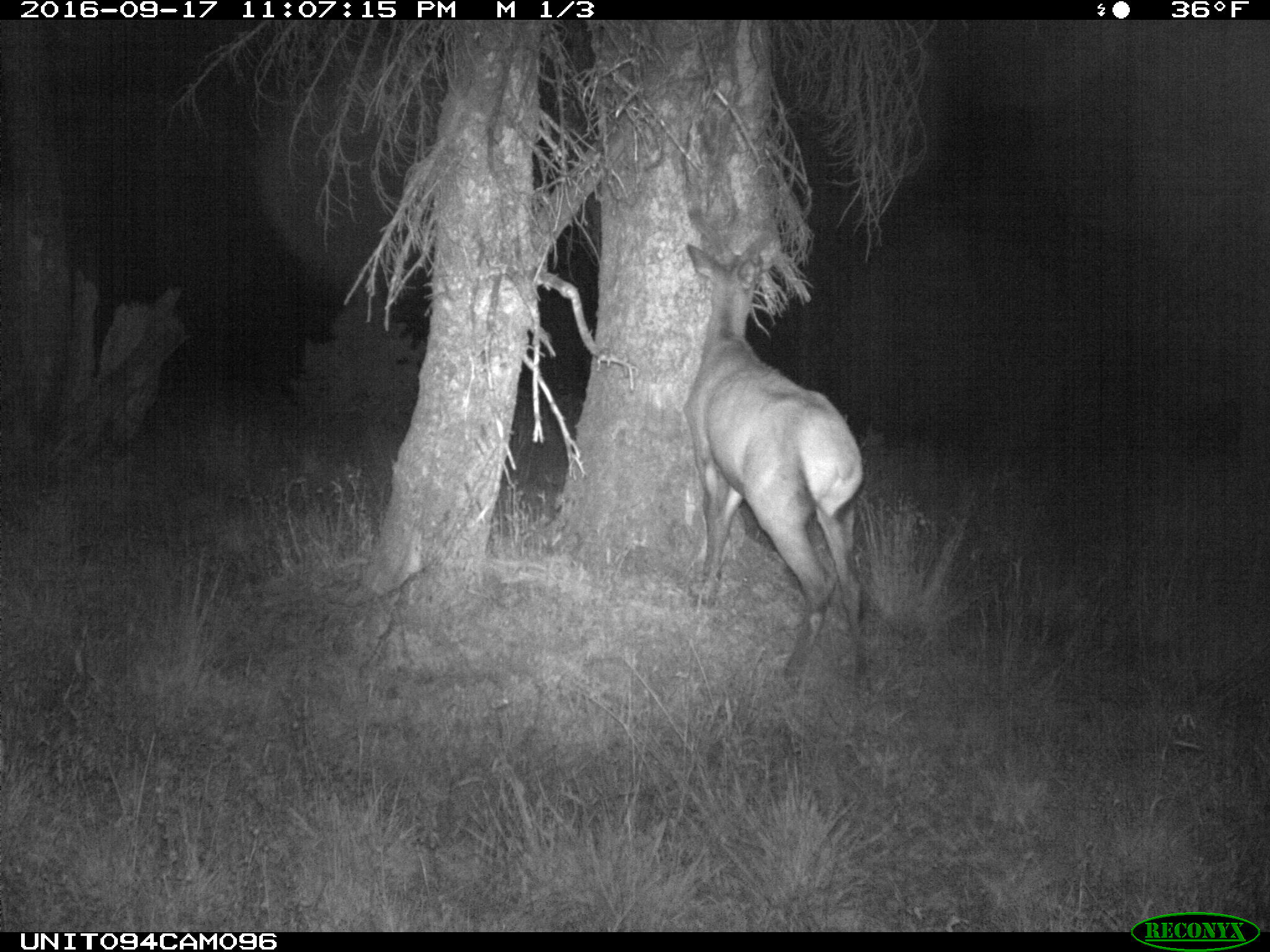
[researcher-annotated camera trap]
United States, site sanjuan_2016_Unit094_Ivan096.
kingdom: Animalia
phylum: Chordata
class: Mammalia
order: Artiodactyla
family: Cervidae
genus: Cervus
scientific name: Cervus elaphus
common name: red deer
Cervus elaphus (red deer).